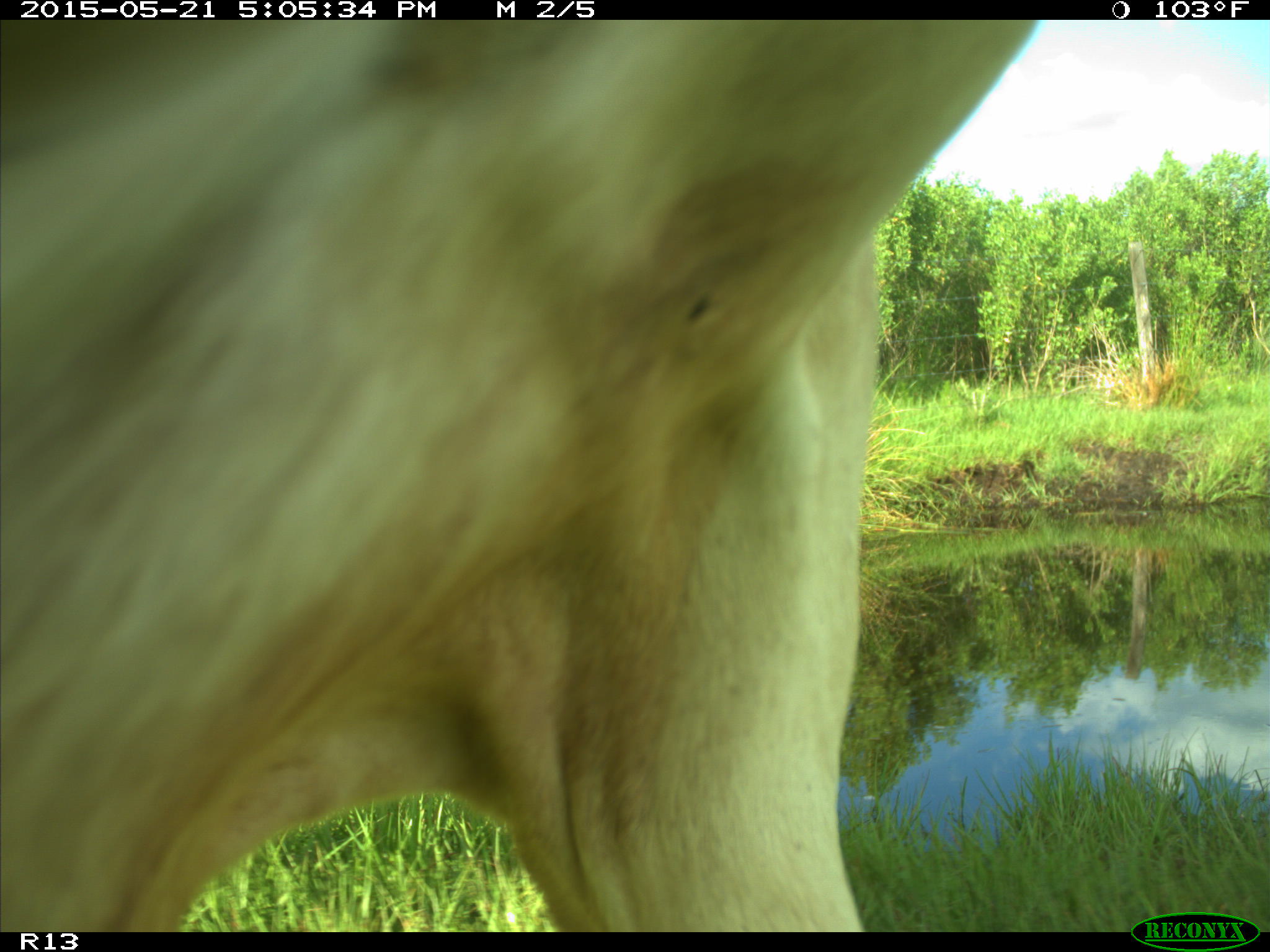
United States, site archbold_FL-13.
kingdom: Animalia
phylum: Chordata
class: Mammalia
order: Artiodactyla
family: Bovidae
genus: Bos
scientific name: Bos taurus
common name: domestic cow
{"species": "Bos taurus (domestic cow)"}